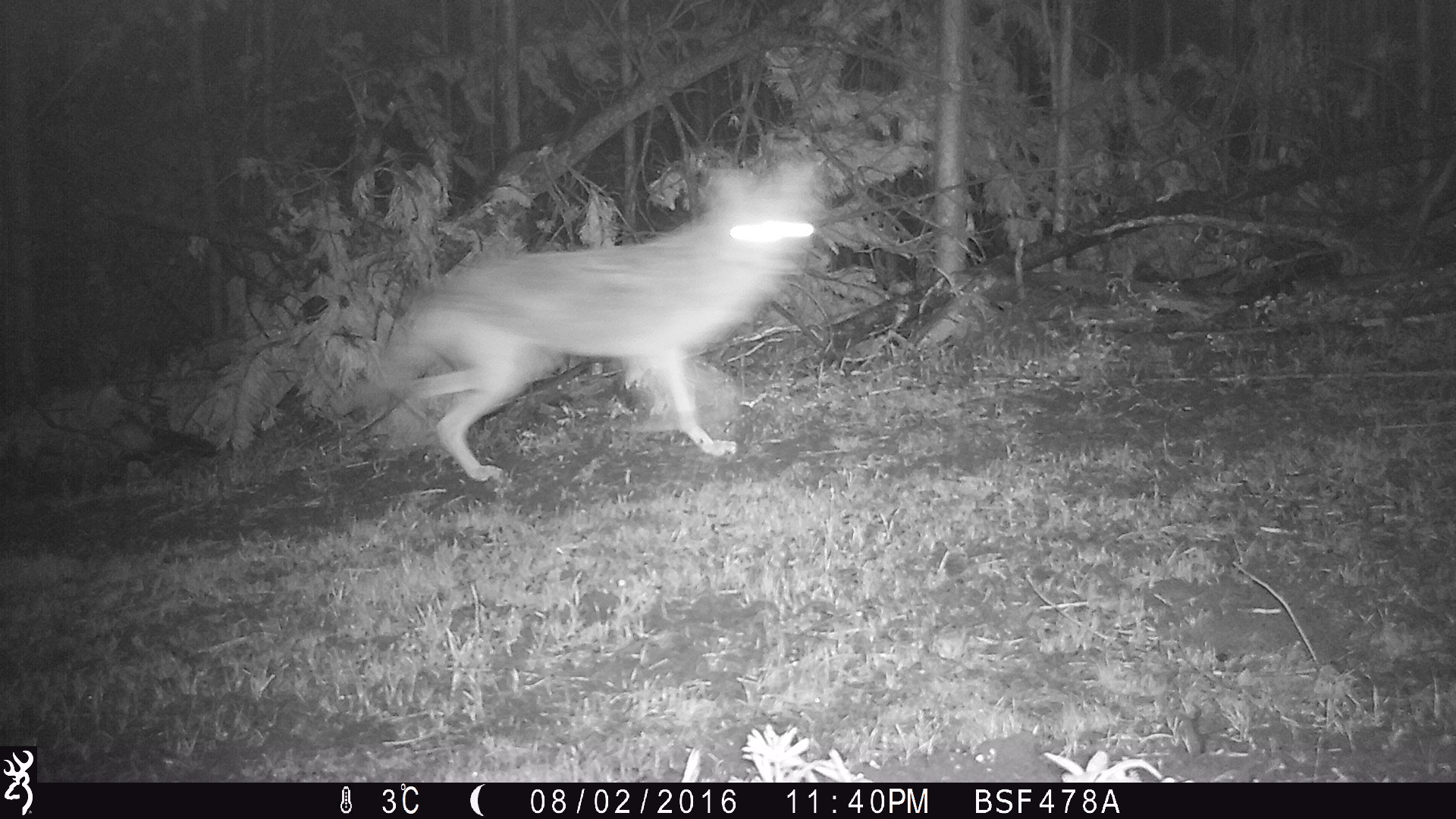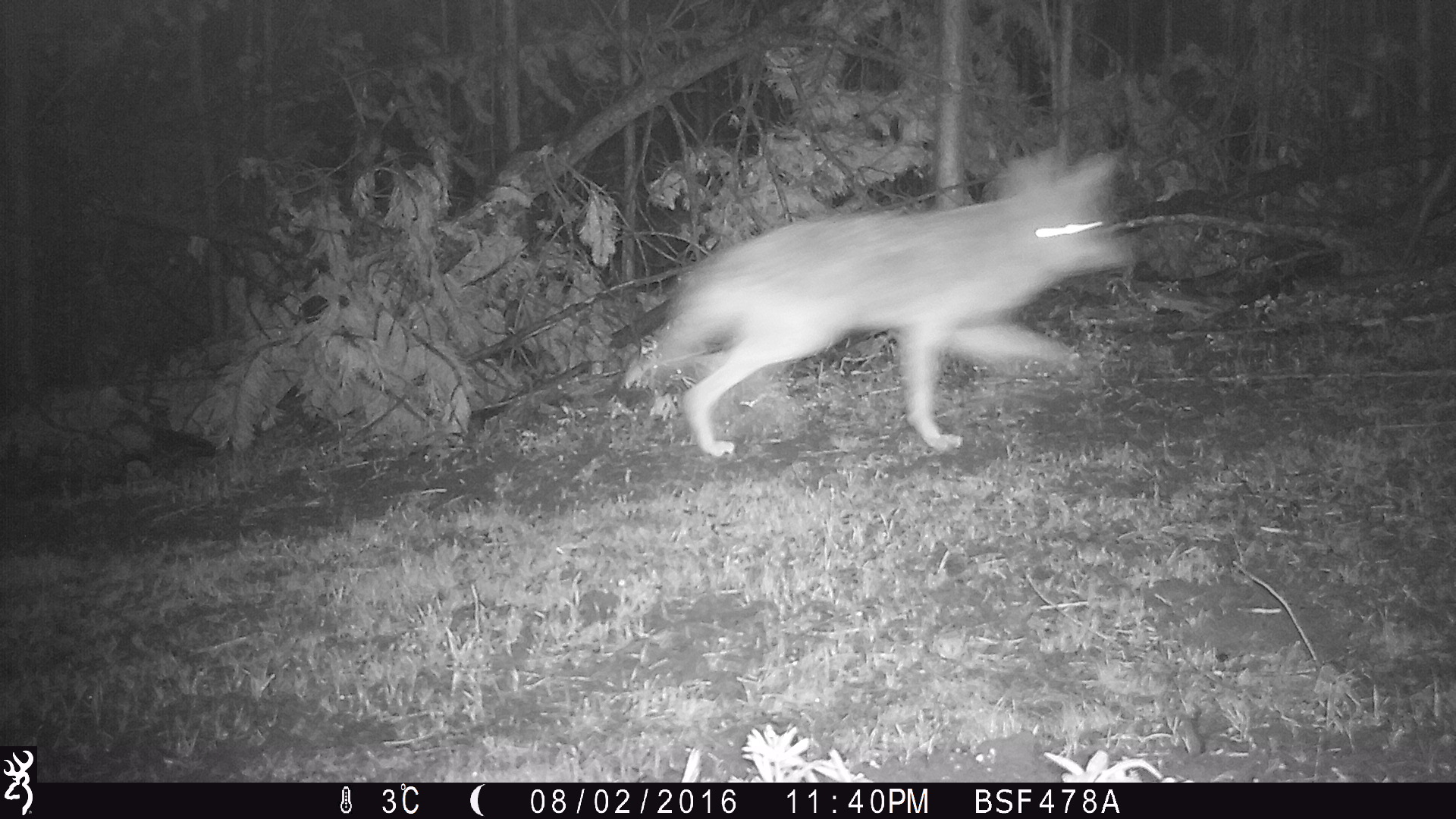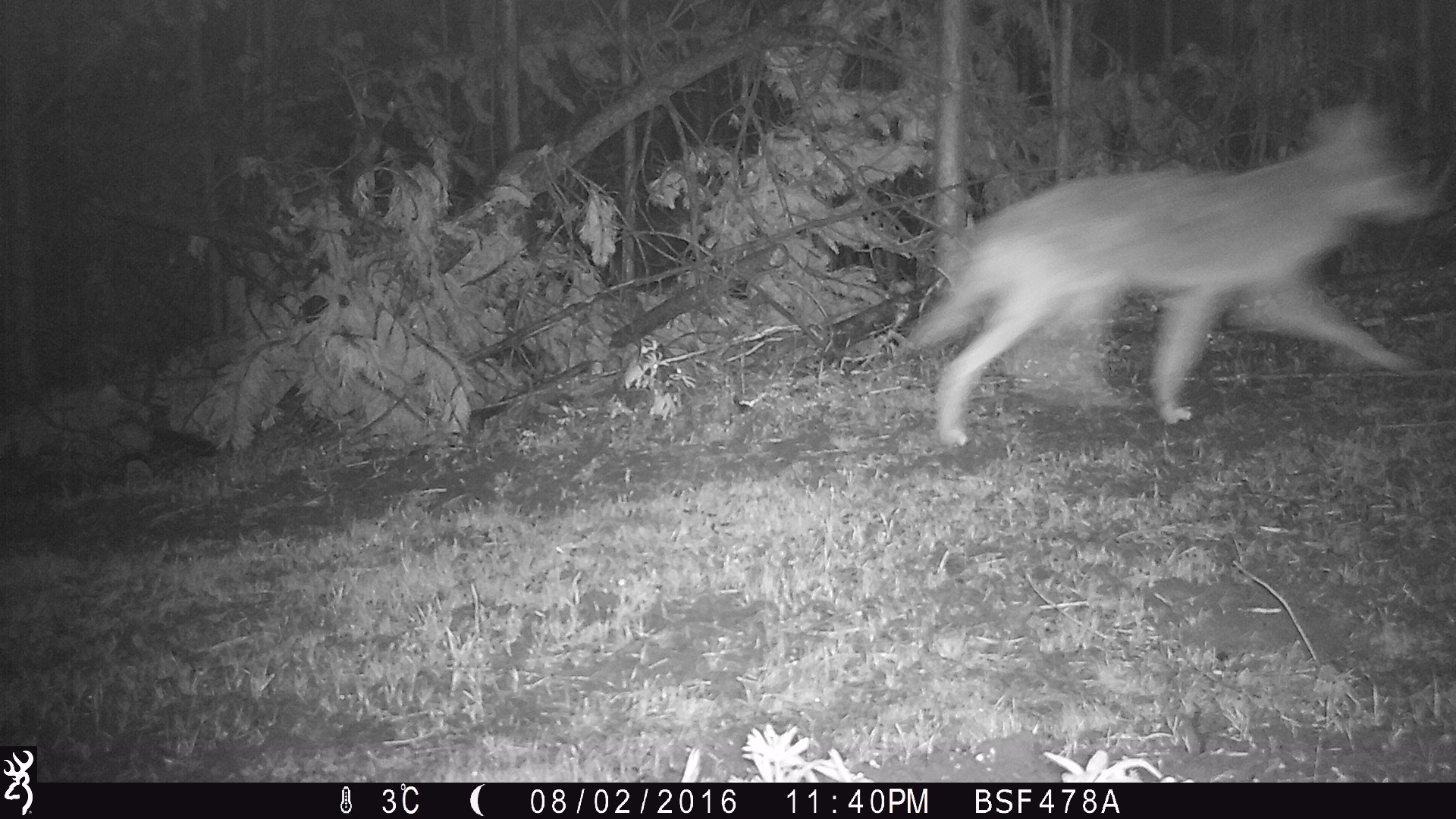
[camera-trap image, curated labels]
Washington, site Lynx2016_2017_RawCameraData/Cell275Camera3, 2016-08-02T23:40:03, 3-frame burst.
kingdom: Animalia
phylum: Chordata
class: Mammalia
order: Carnivora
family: Canidae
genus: Canis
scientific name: Canis latrans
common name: coyote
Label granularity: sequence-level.